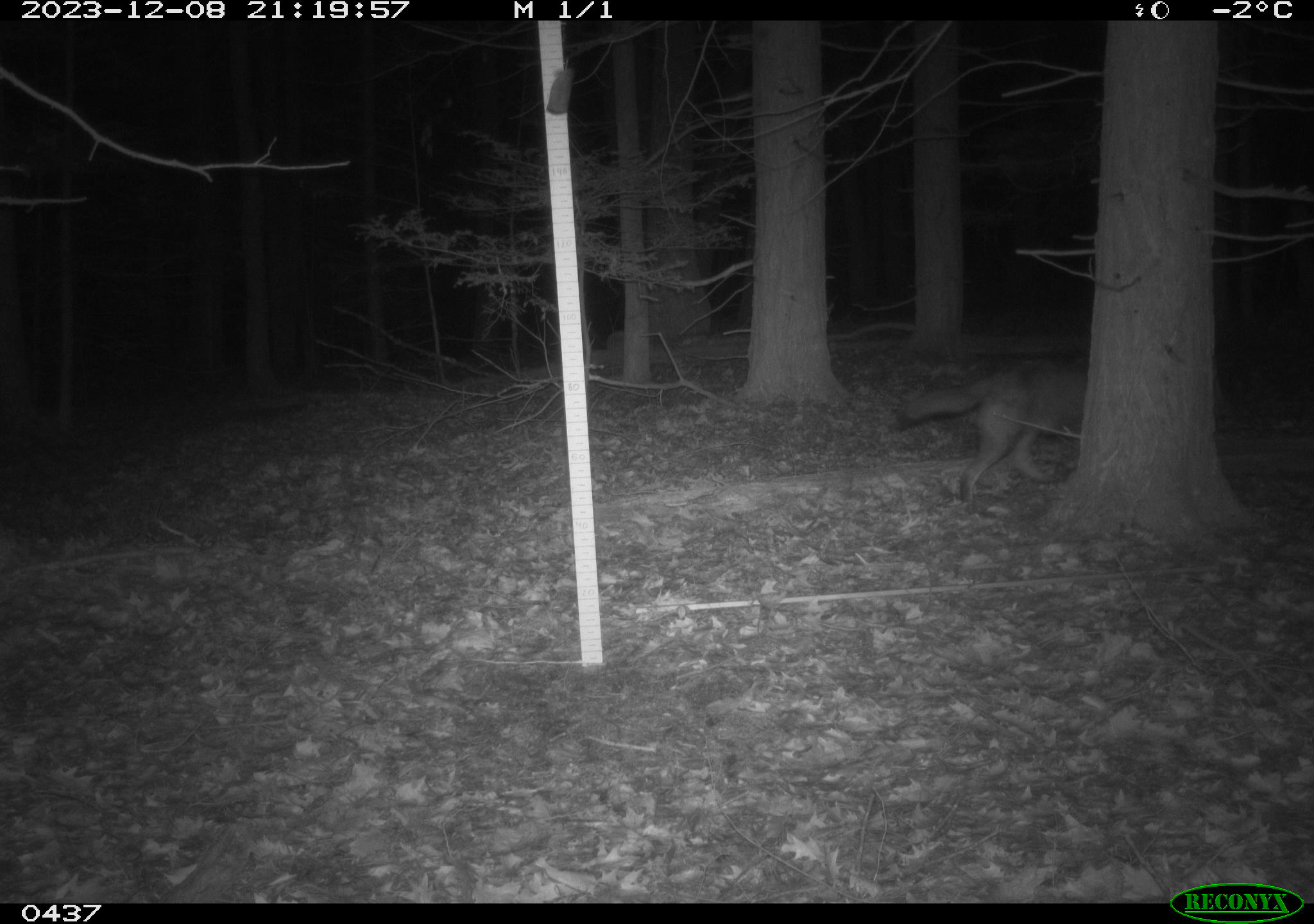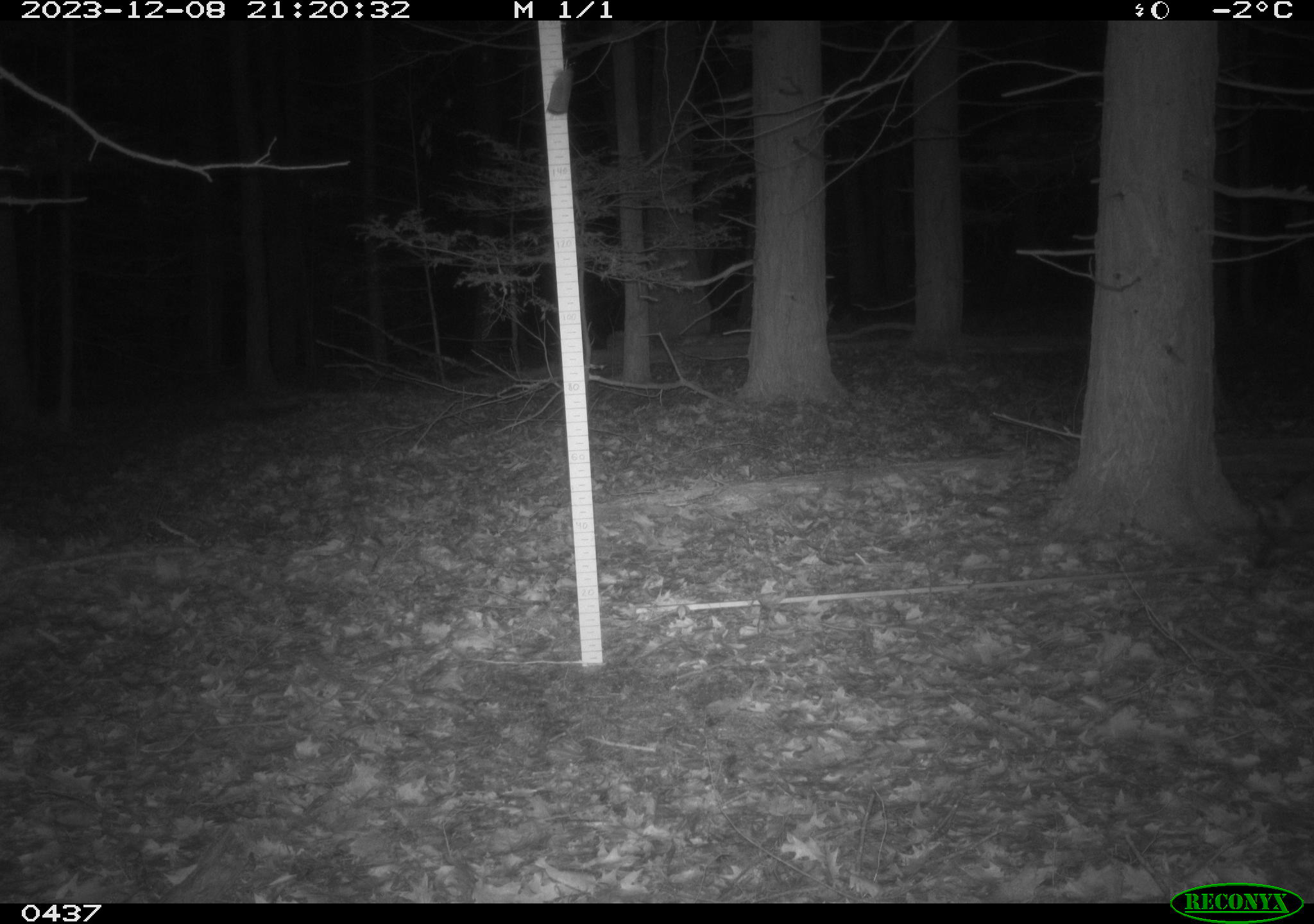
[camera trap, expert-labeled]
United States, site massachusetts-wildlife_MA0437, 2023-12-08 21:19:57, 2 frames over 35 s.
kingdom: Animalia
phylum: Chordata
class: Mammalia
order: Carnivora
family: Canidae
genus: Canis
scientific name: Canis latrans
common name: coyote